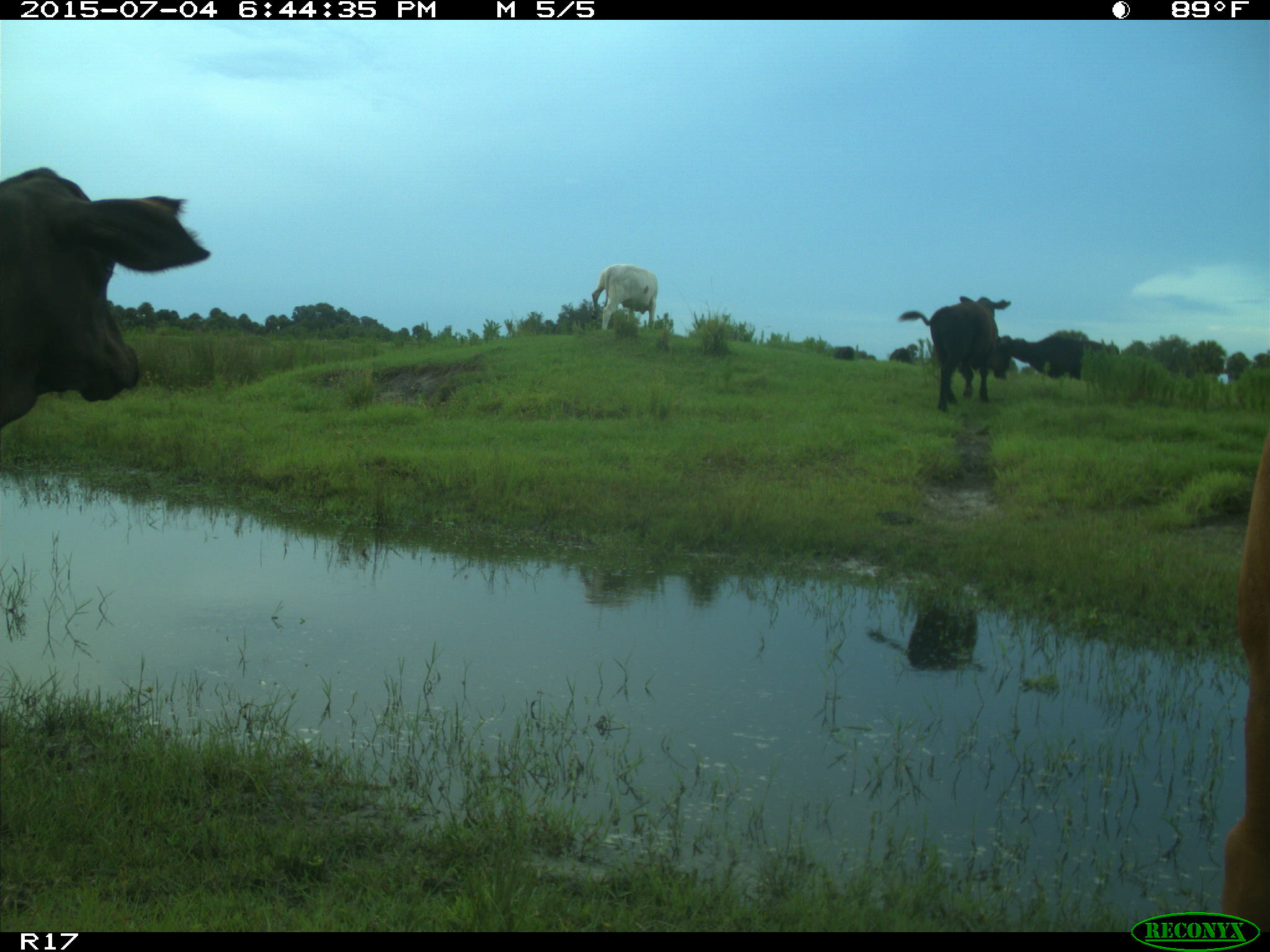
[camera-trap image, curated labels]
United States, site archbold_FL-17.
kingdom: Animalia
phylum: Chordata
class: Mammalia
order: Artiodactyla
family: Bovidae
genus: Bos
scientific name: Bos taurus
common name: domestic cow